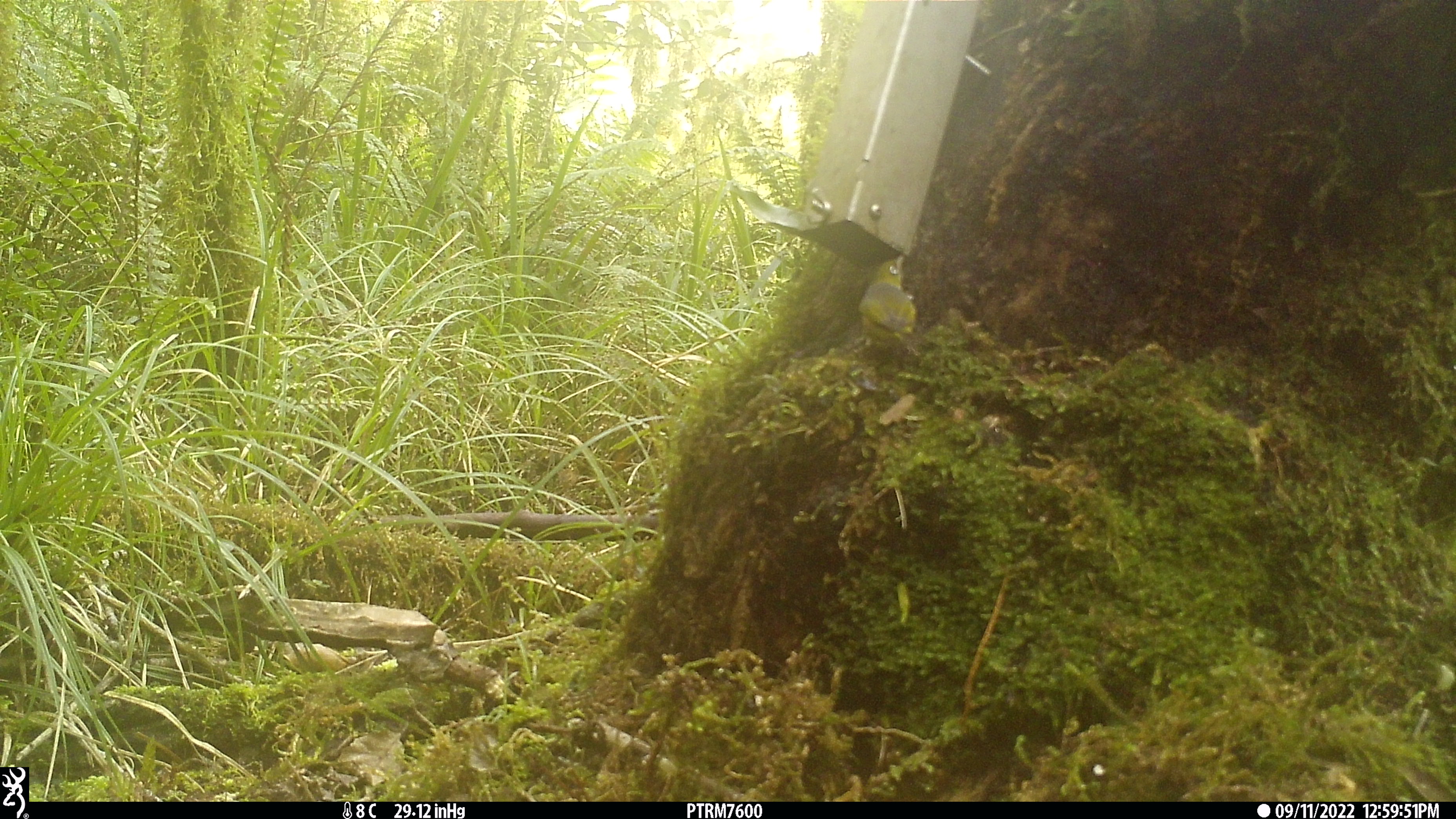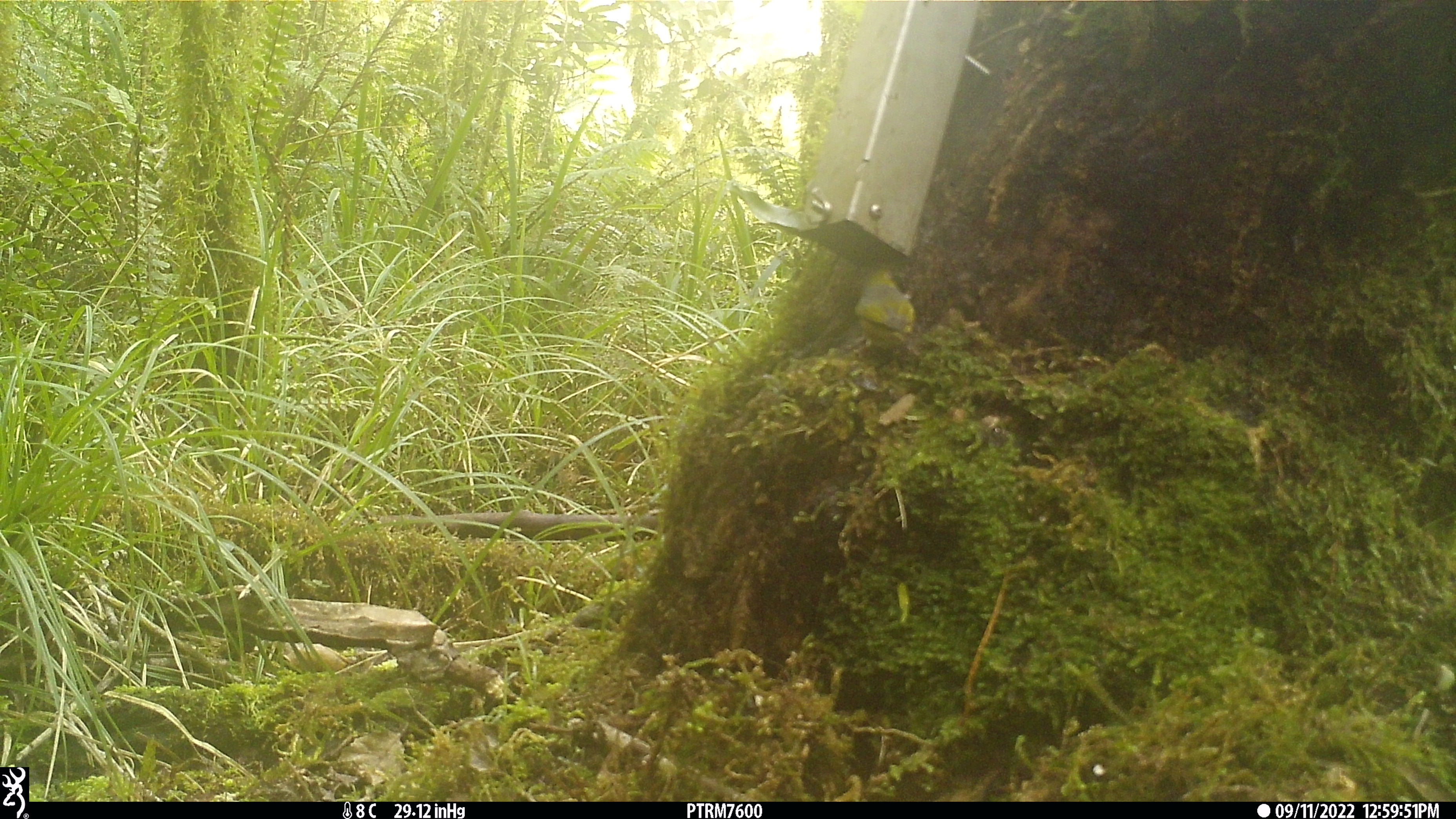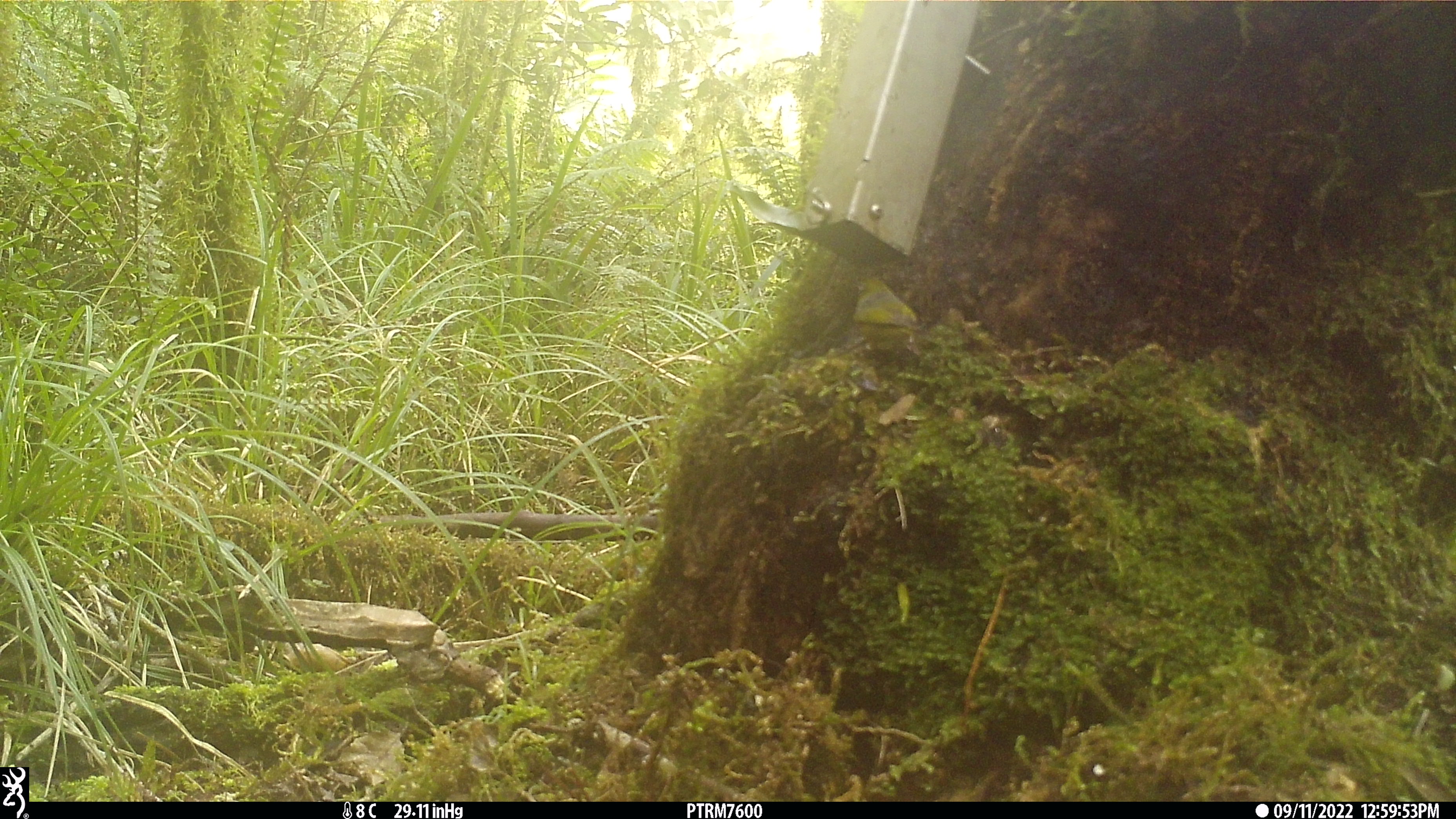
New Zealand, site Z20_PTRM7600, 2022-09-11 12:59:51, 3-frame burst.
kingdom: Animalia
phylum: Chordata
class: Aves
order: Passeriformes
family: Zosteropidae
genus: Zosterops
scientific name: Zosterops lateralis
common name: silvereye